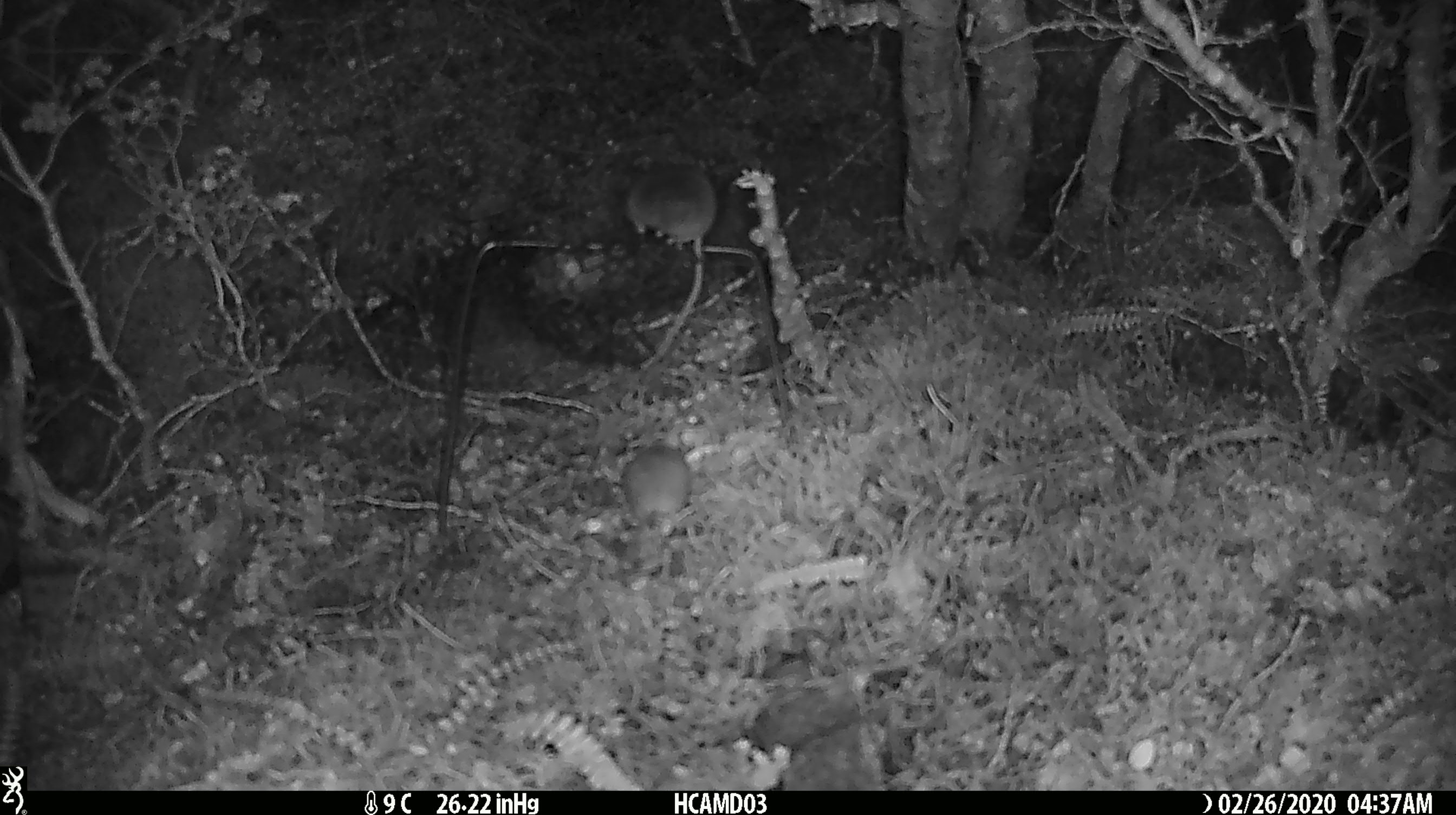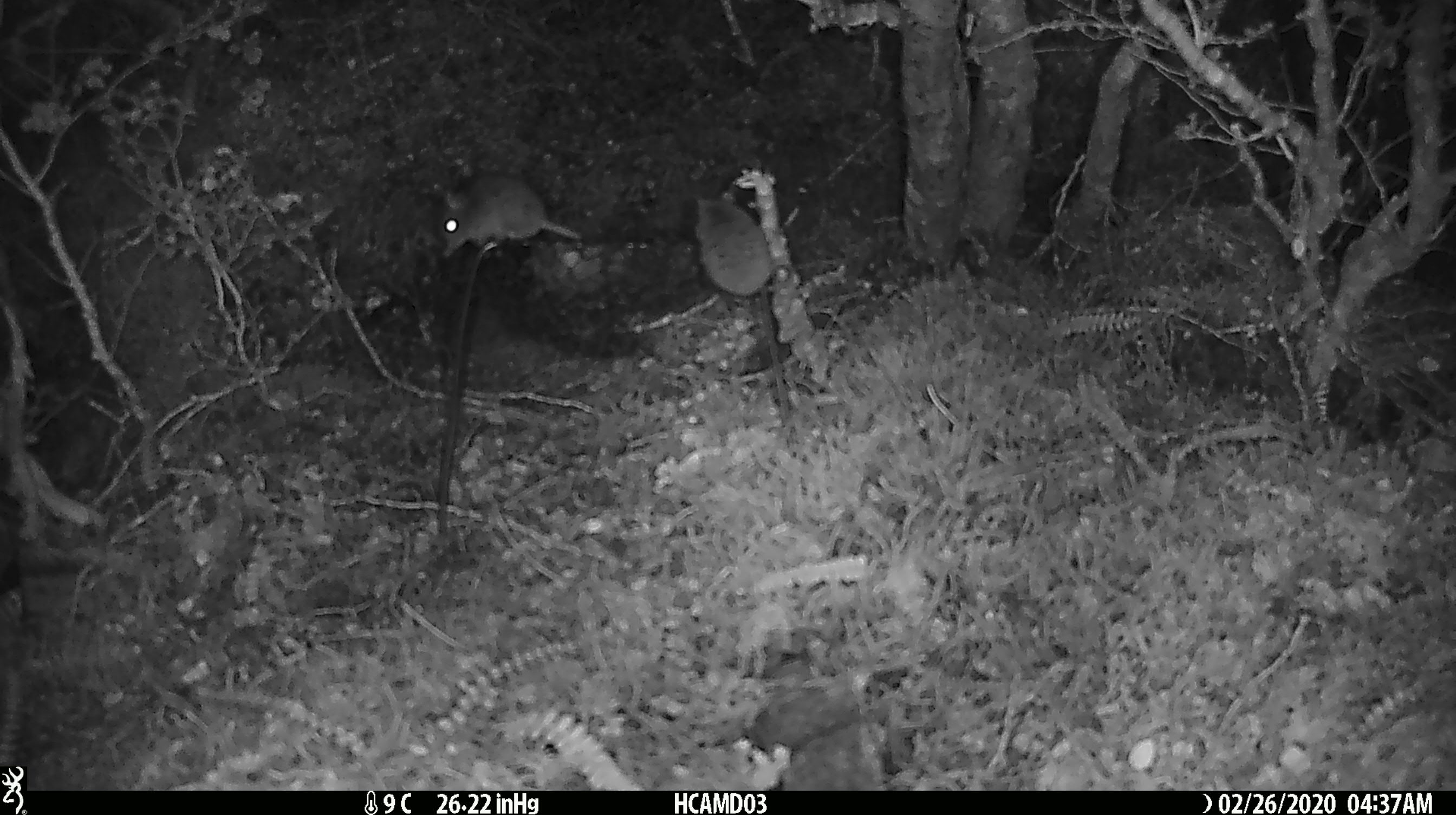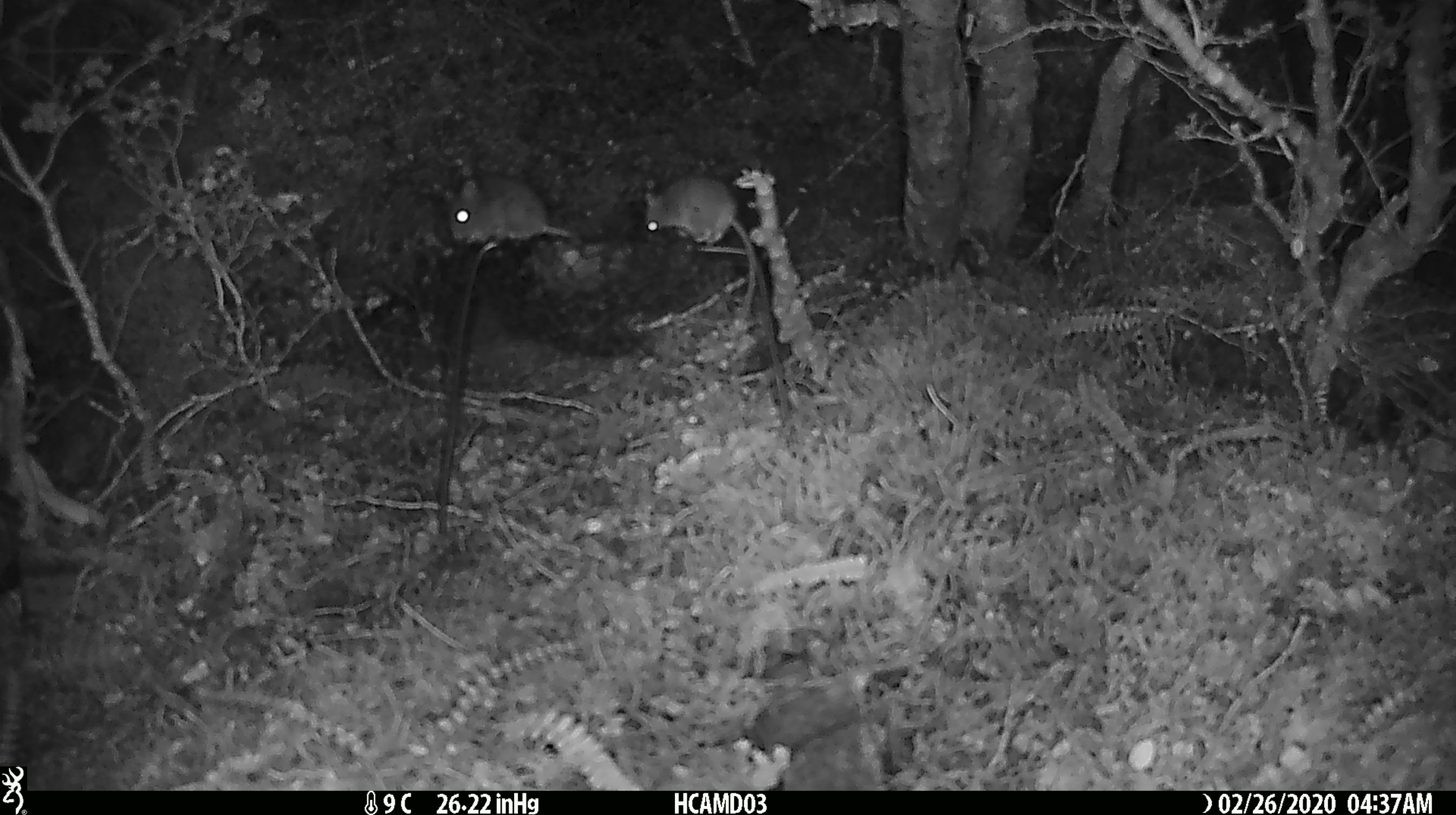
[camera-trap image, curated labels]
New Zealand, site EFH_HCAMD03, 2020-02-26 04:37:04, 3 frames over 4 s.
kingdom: Animalia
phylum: Chordata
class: Mammalia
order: Rodentia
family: Muridae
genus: Mus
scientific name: Mus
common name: mouse